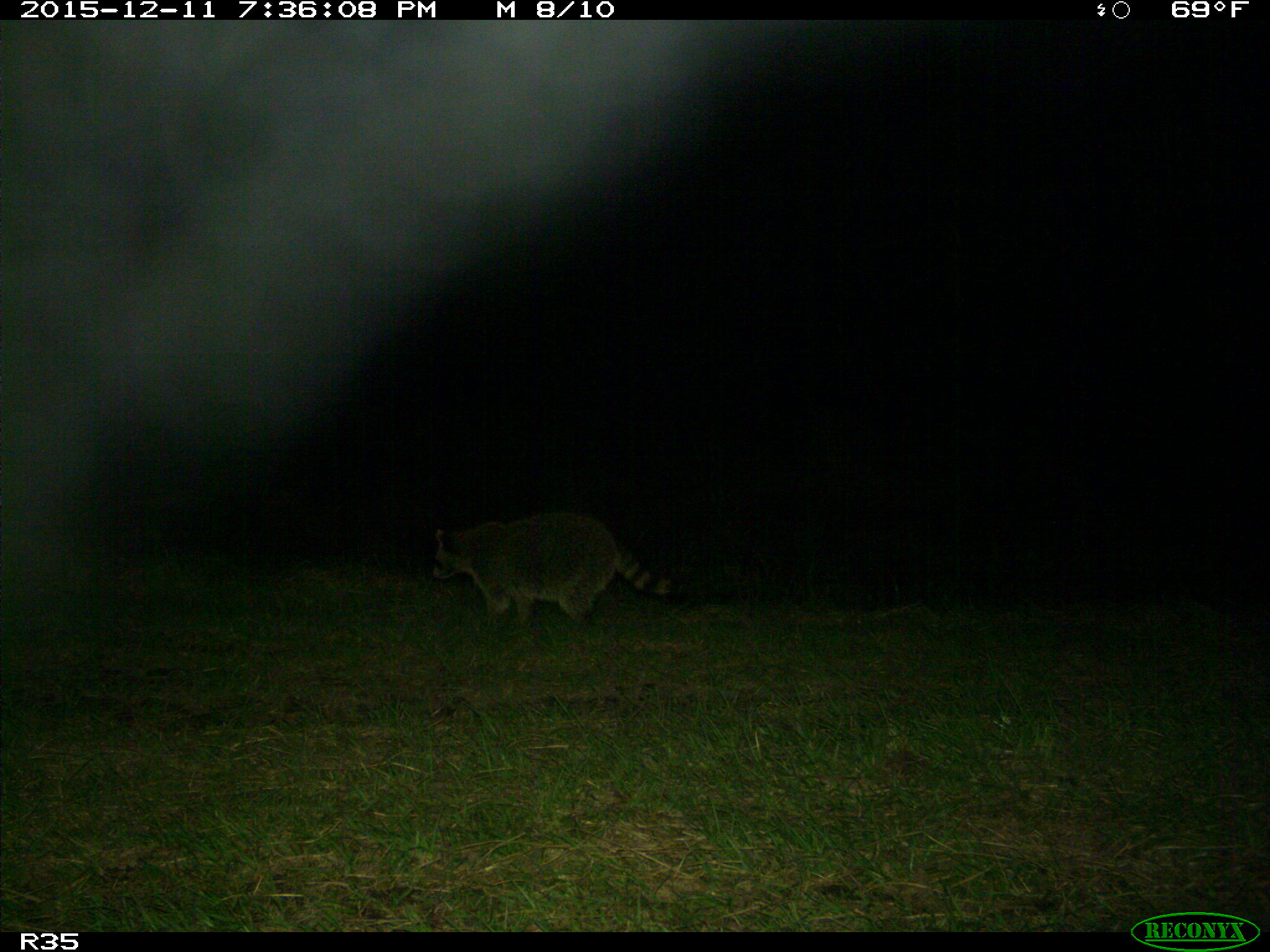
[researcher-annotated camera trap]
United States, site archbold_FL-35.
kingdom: Animalia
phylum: Chordata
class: Mammalia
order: Carnivora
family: Procyonidae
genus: Procyon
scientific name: Procyon lotor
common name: common raccoon